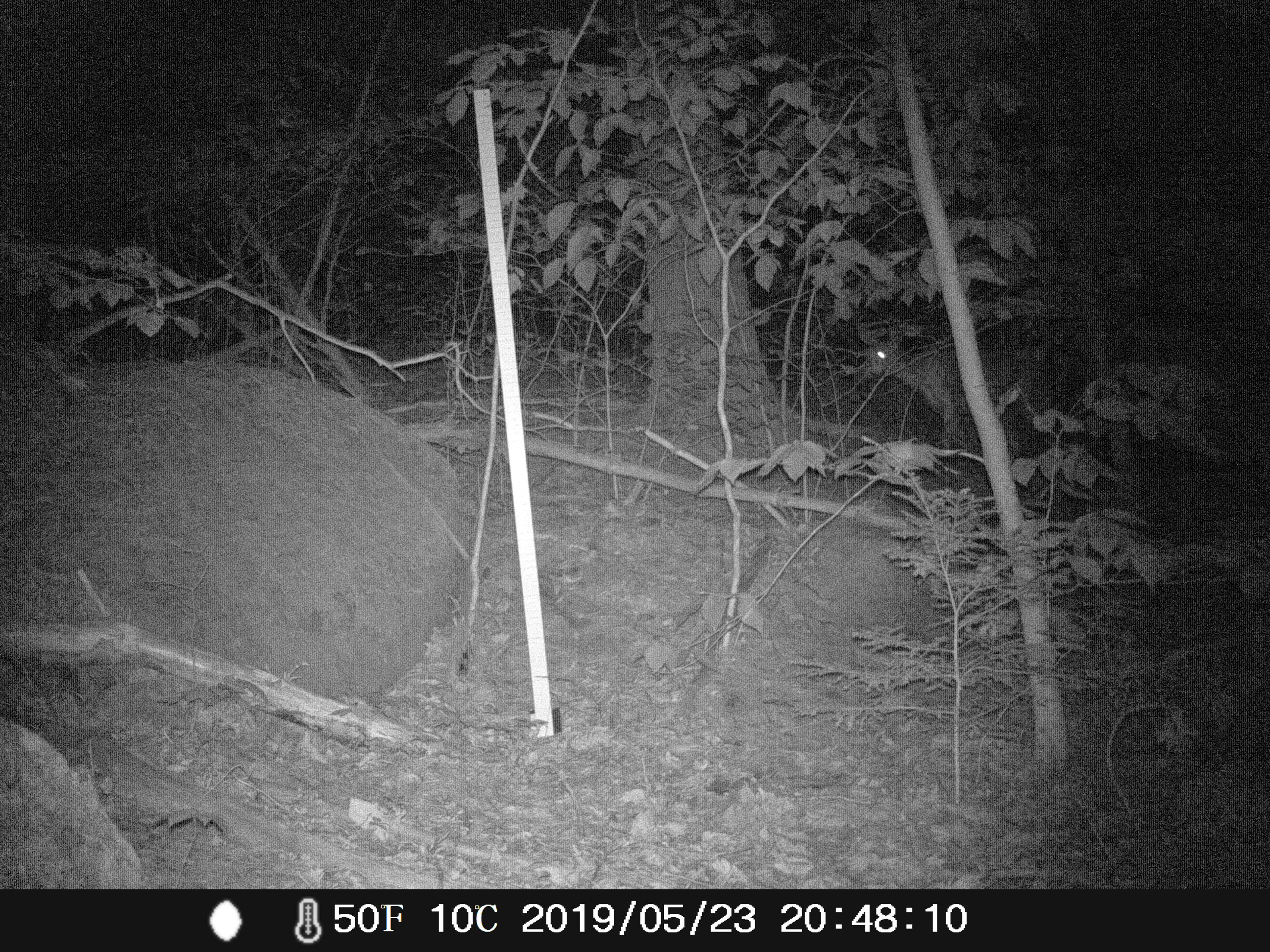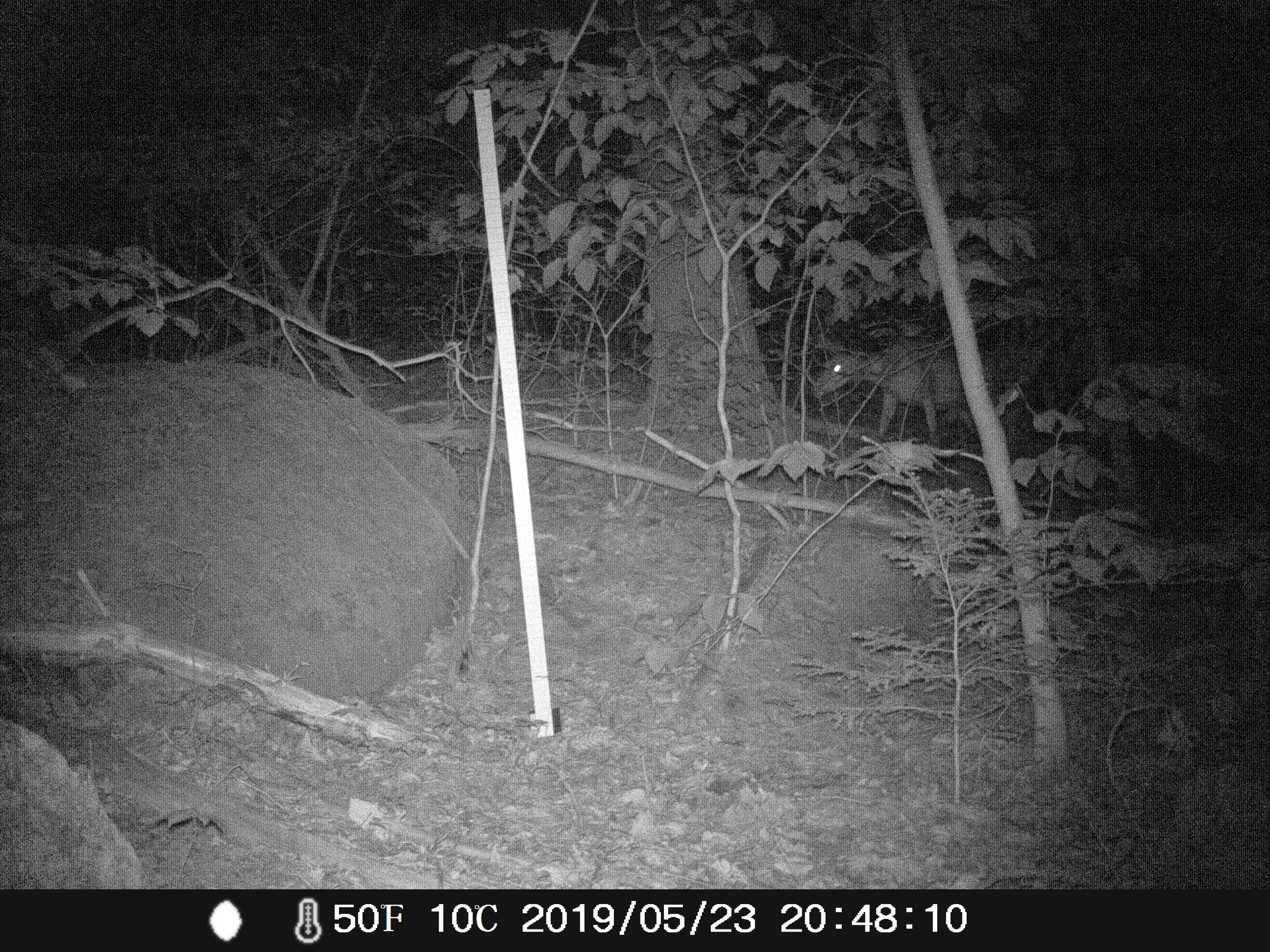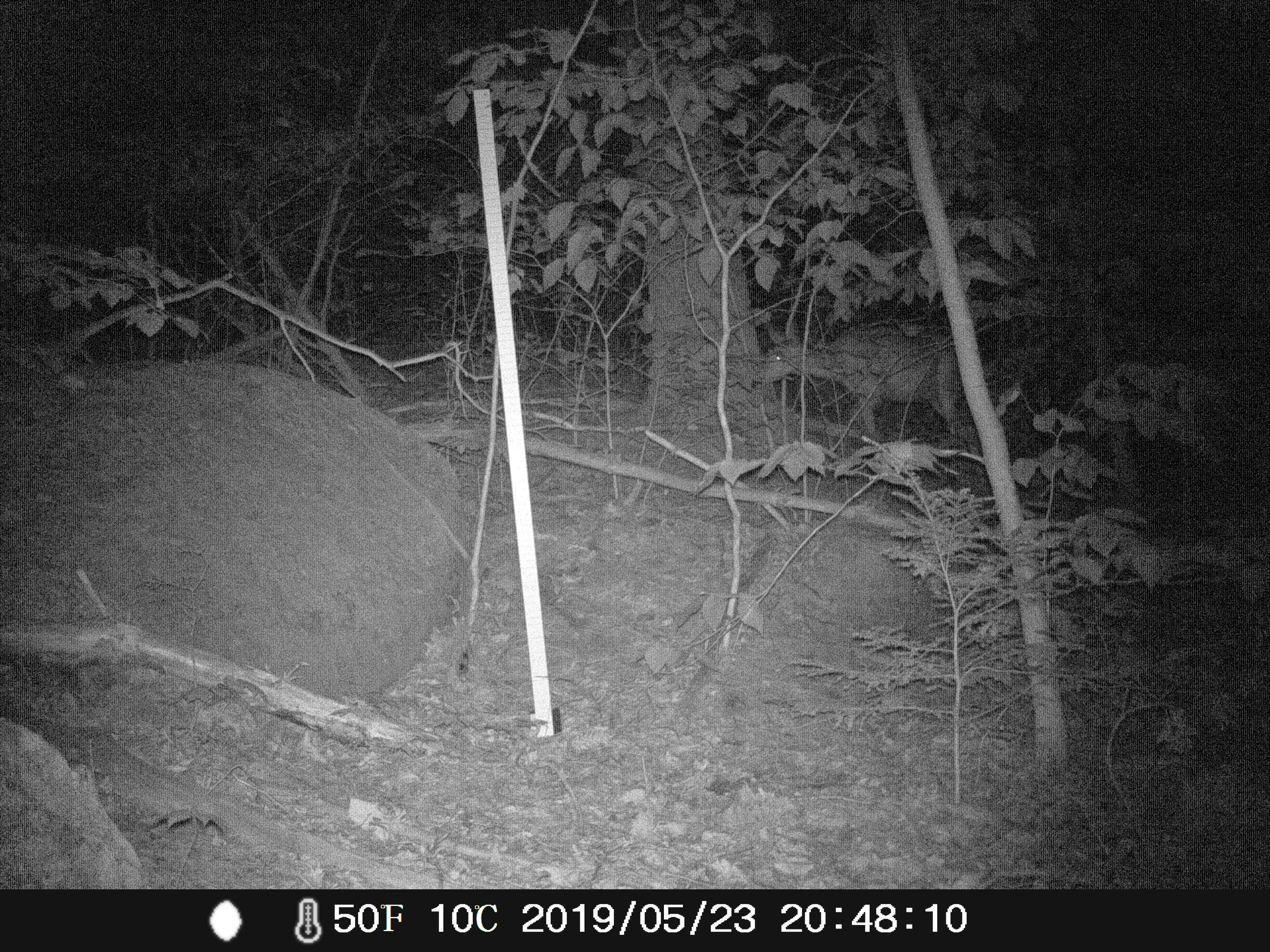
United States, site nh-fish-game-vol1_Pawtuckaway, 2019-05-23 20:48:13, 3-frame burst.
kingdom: Animalia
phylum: Chordata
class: Mammalia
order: Artiodactyla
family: Cervidae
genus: Odocoileus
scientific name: Odocoileus virginianus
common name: white-tailed deer